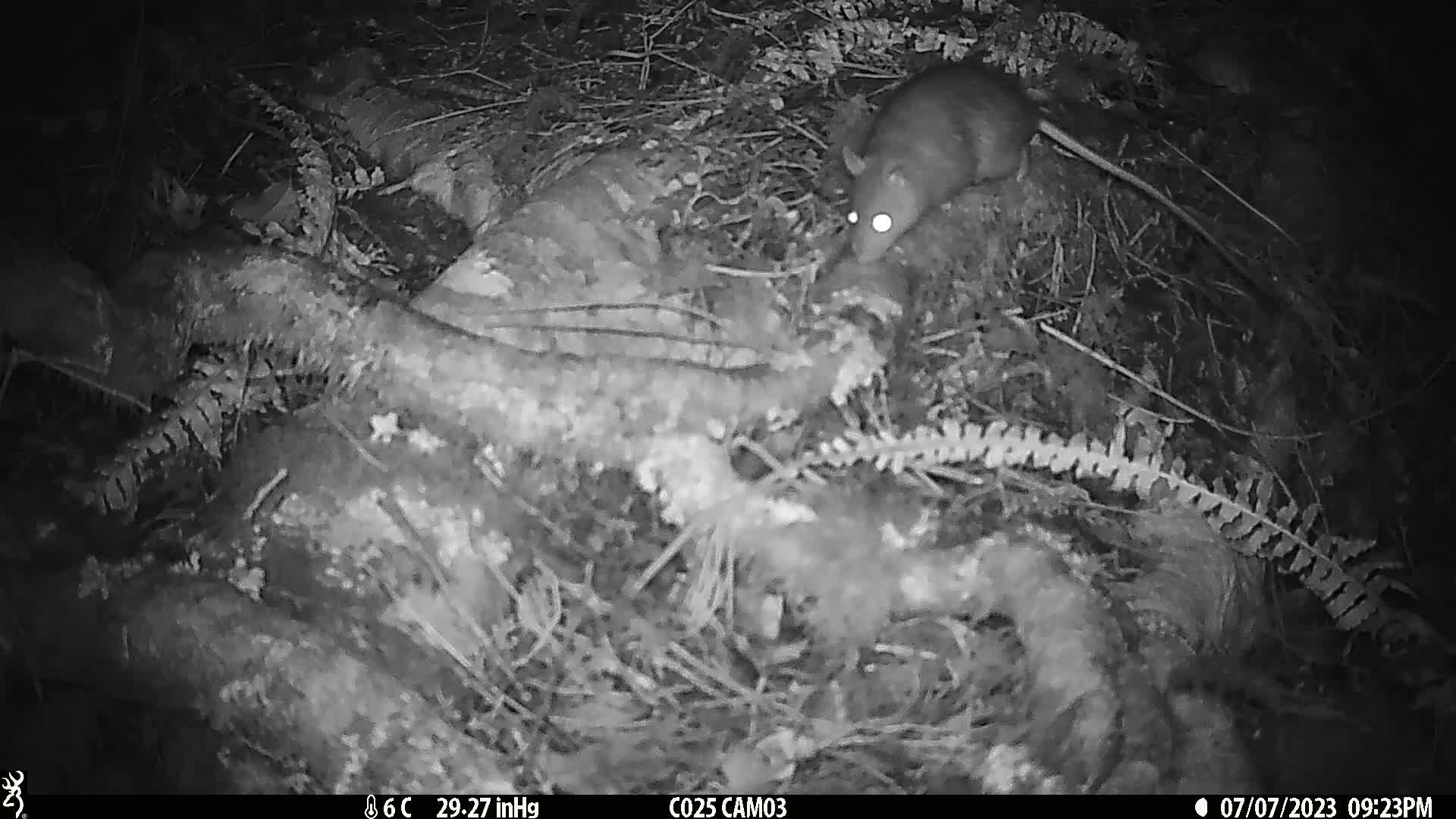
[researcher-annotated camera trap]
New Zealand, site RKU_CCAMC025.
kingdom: Animalia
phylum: Chordata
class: Mammalia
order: Rodentia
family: Muridae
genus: Rattus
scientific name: Rattus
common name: rat